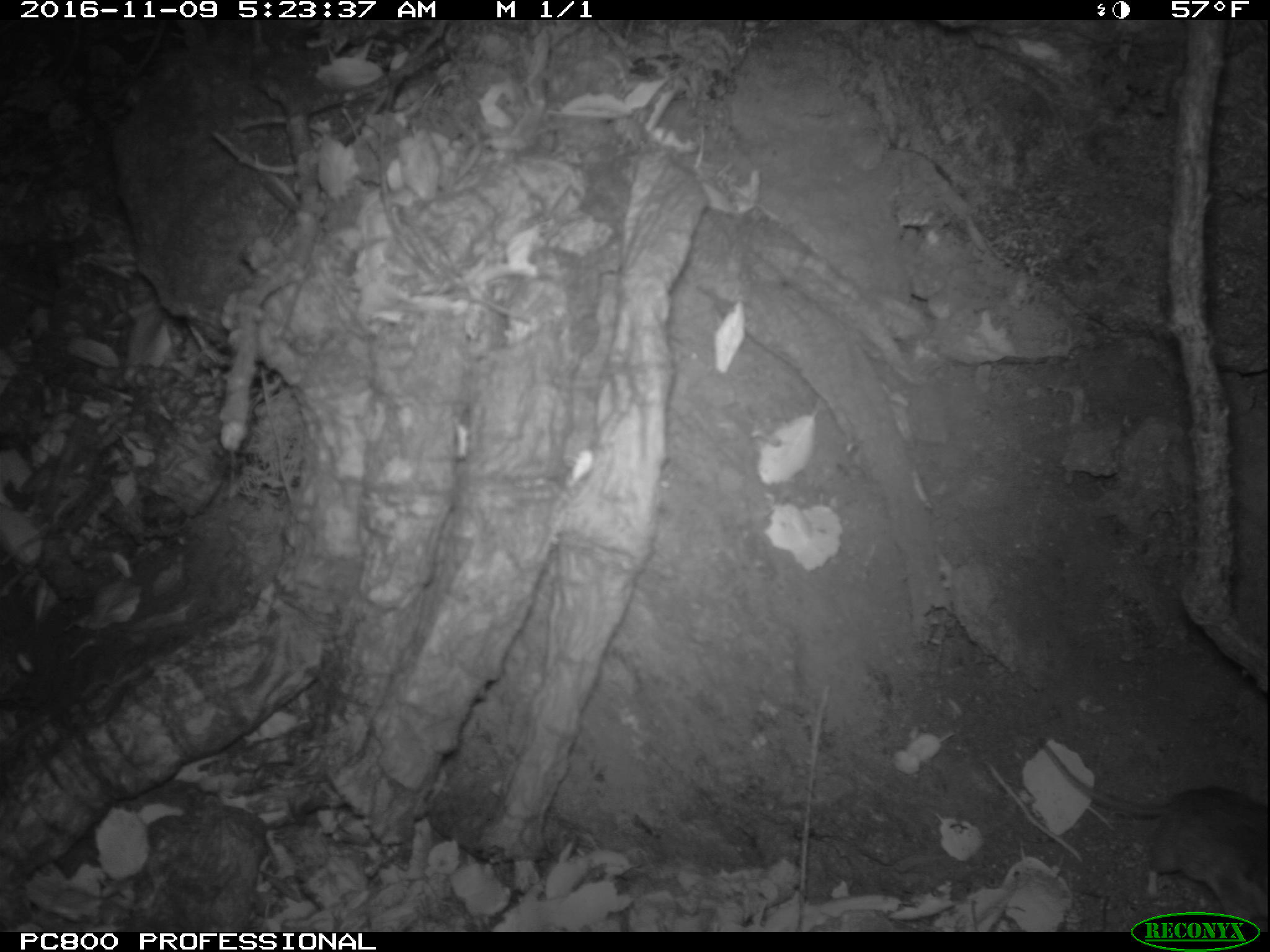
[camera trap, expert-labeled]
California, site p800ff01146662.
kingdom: Animalia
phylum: Chordata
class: Mammalia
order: Rodentia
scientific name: Rodentia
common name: rodent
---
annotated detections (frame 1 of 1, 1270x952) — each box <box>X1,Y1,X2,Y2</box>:
rodent: <box>1026,736,1269,927</box>